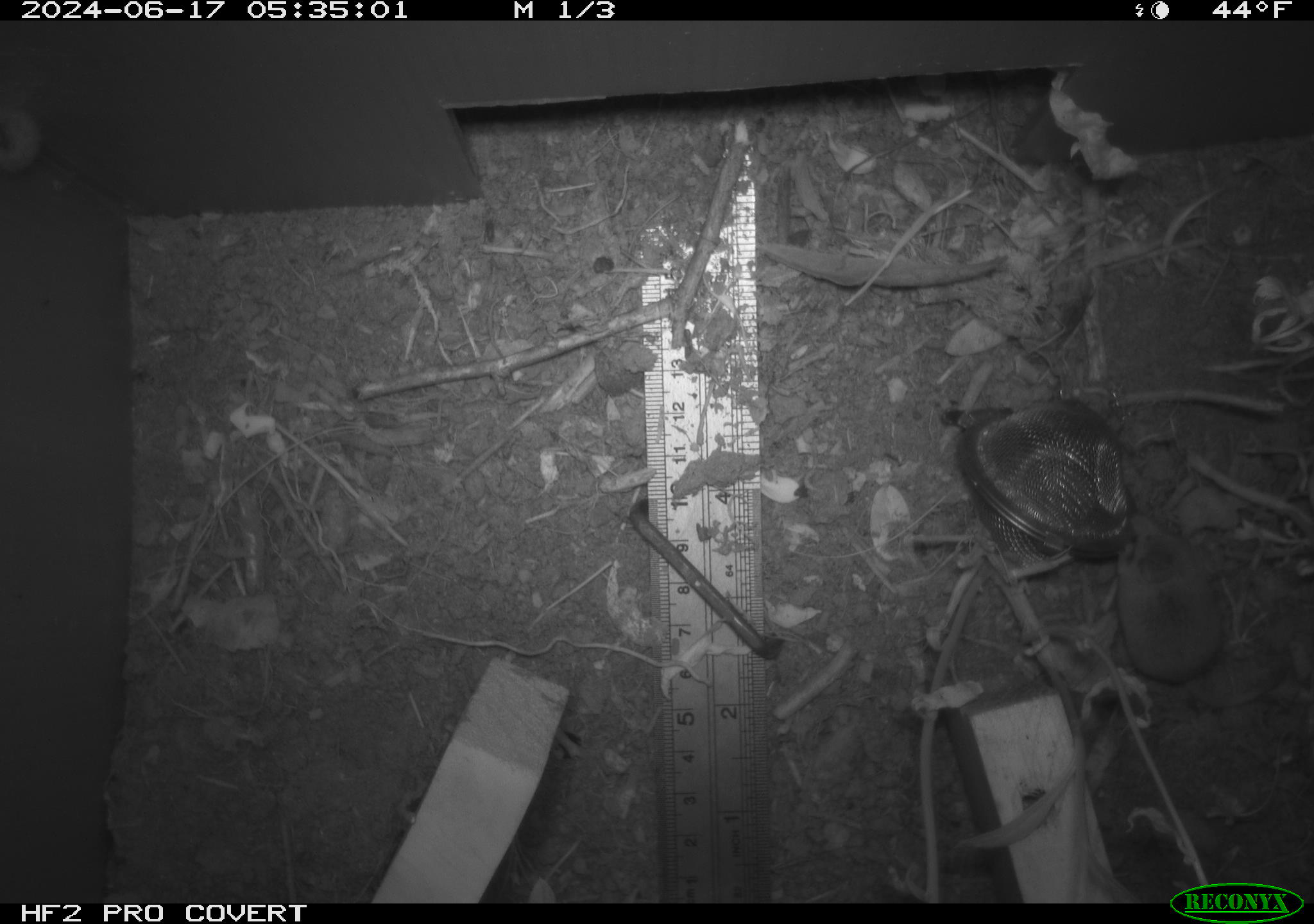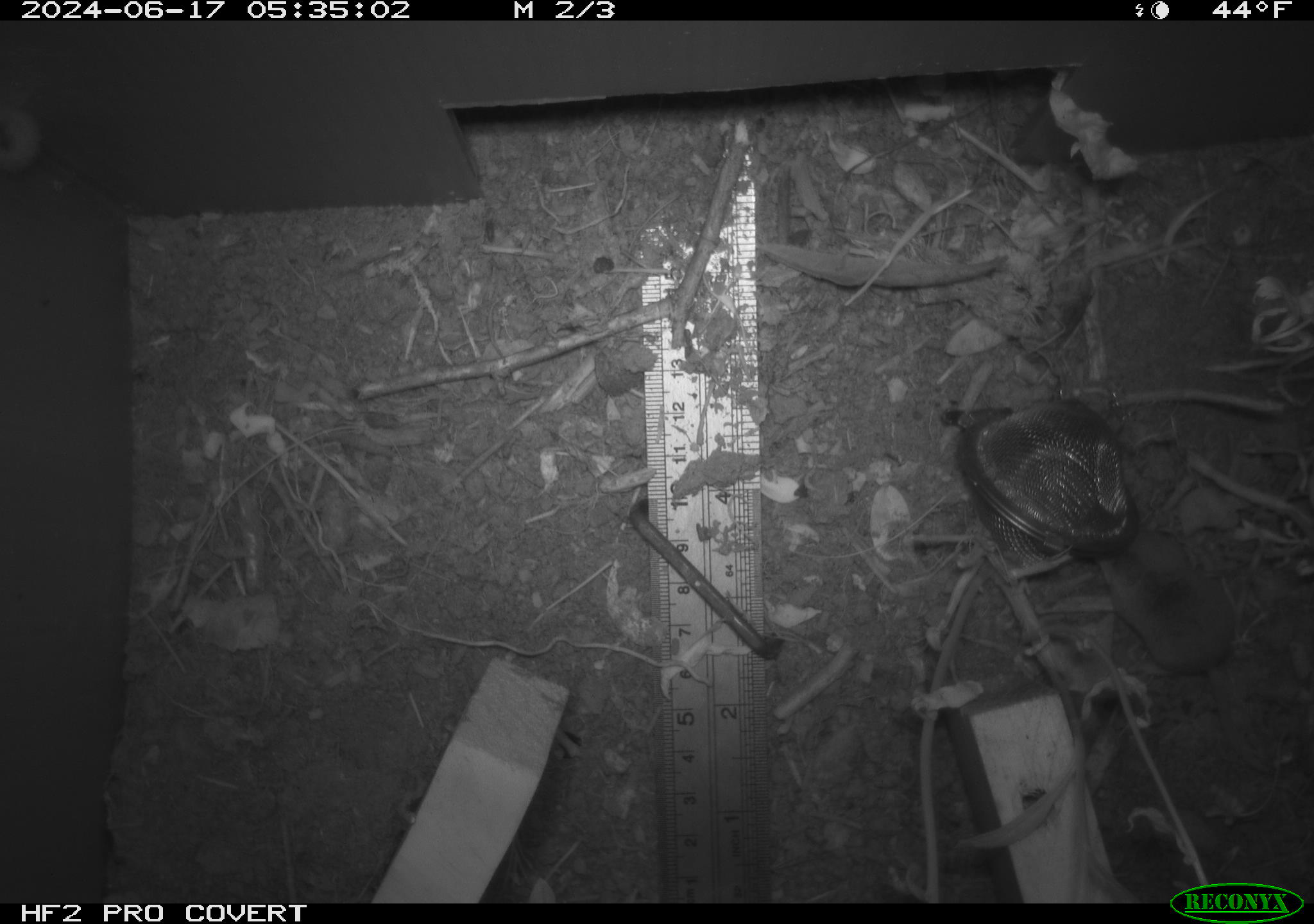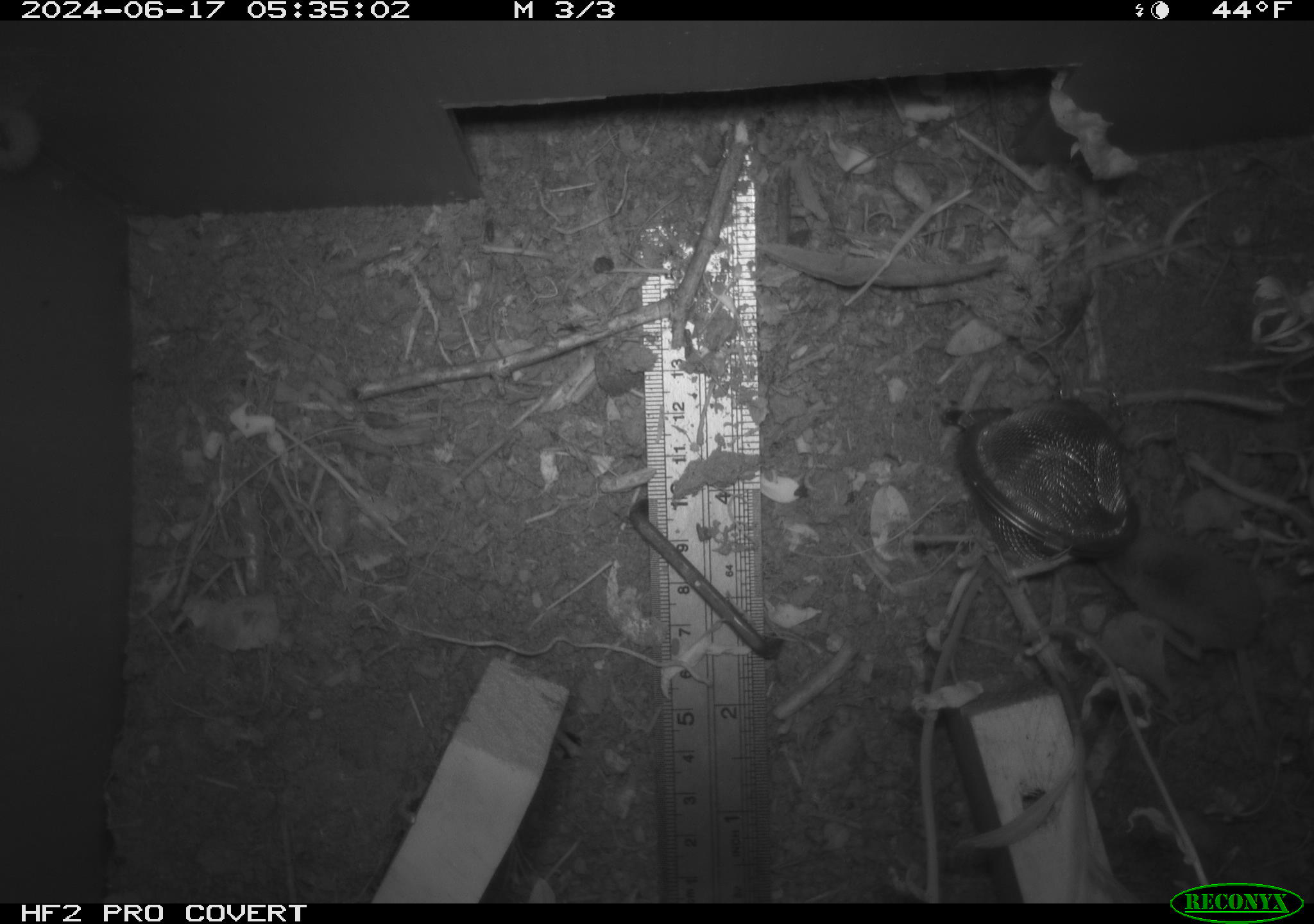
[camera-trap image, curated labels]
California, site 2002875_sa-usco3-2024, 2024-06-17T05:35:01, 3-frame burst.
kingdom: Animalia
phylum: Chordata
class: Mammalia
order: Eulipotyphla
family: Soricidae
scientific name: Soricidae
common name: shrews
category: soricidae family